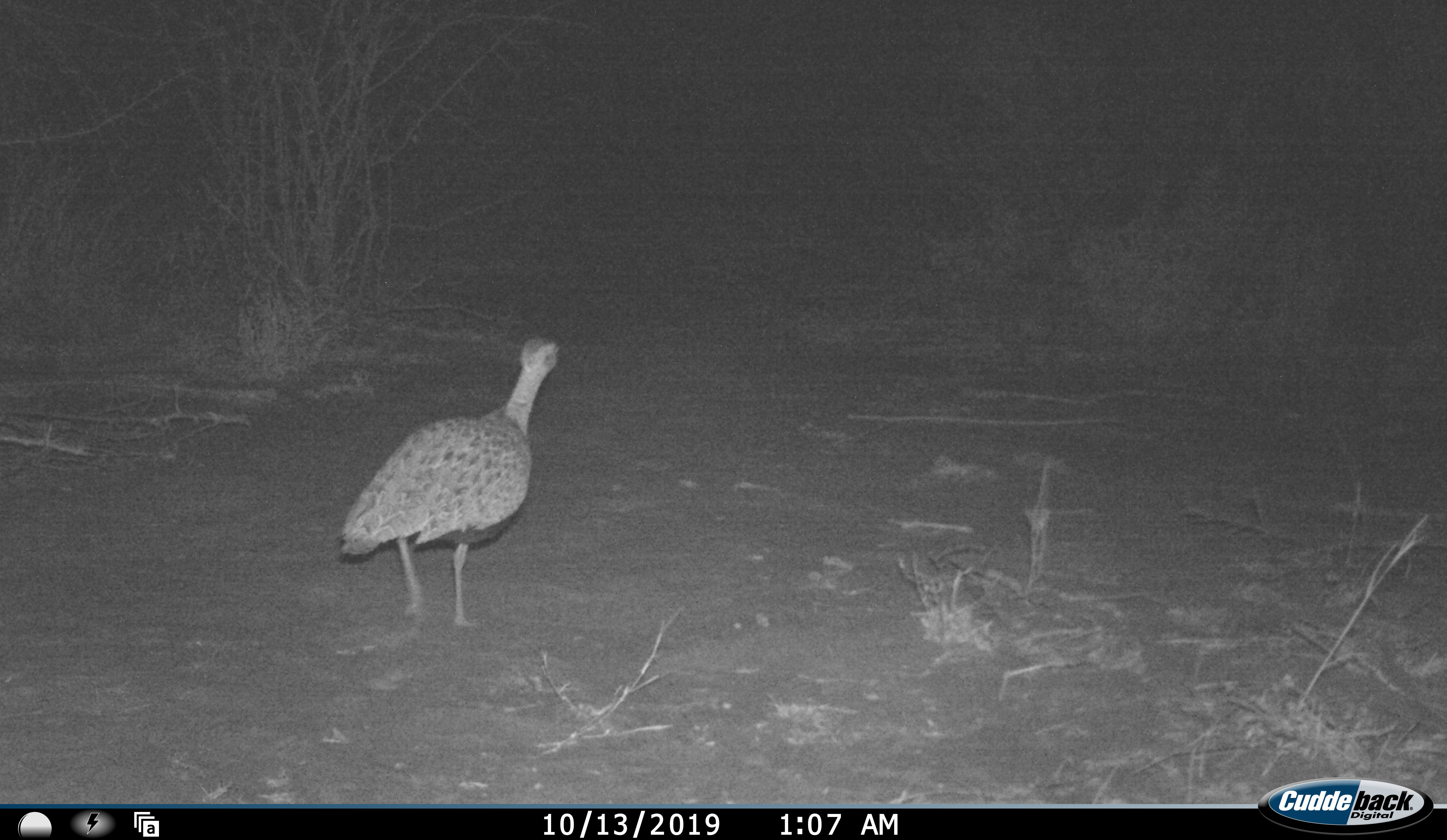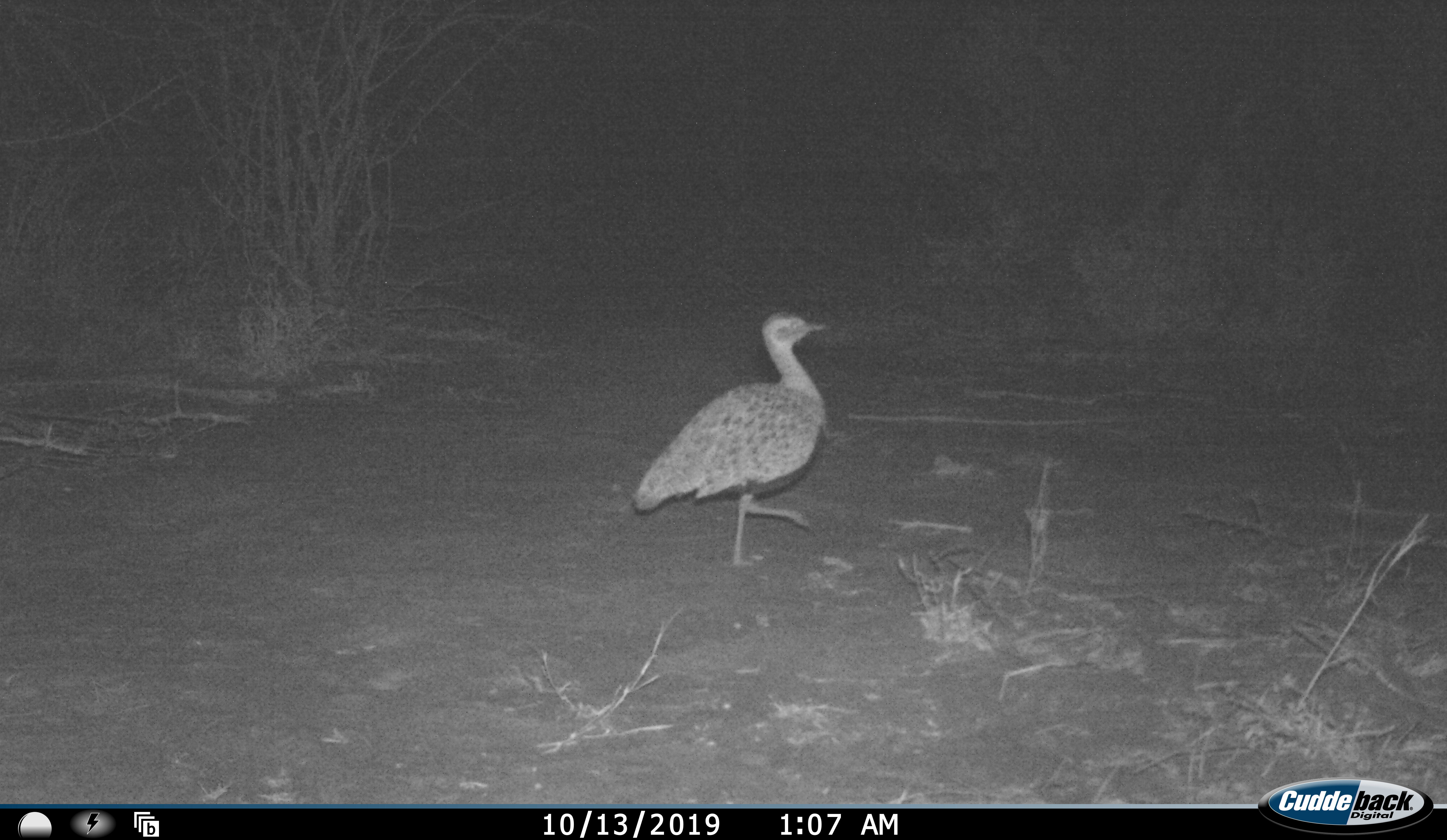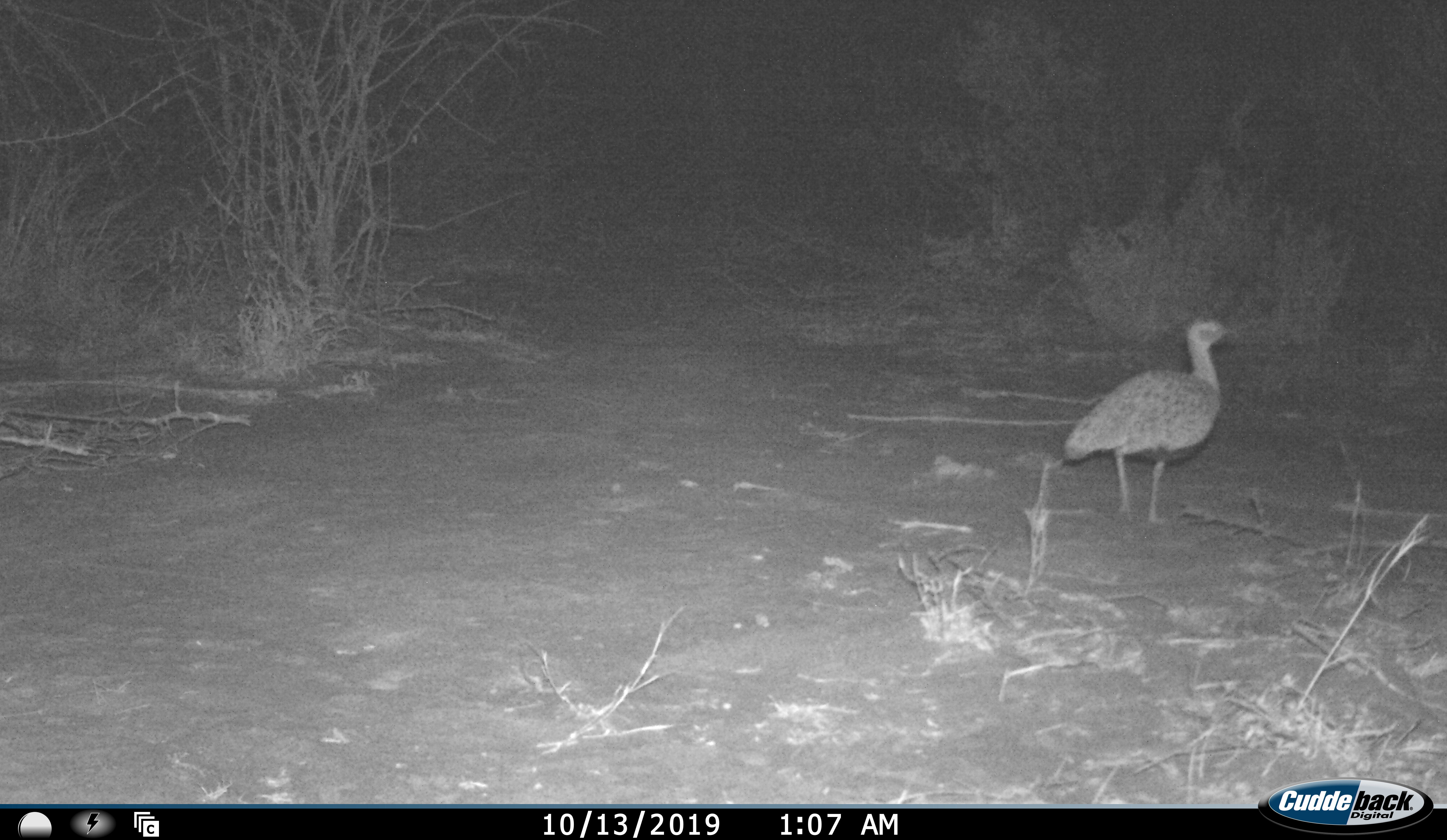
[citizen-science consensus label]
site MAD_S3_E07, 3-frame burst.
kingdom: Animalia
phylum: Chordata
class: Aves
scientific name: Aves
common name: bird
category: birdother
Birdother (bird) (Aves), count 1. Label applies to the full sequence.